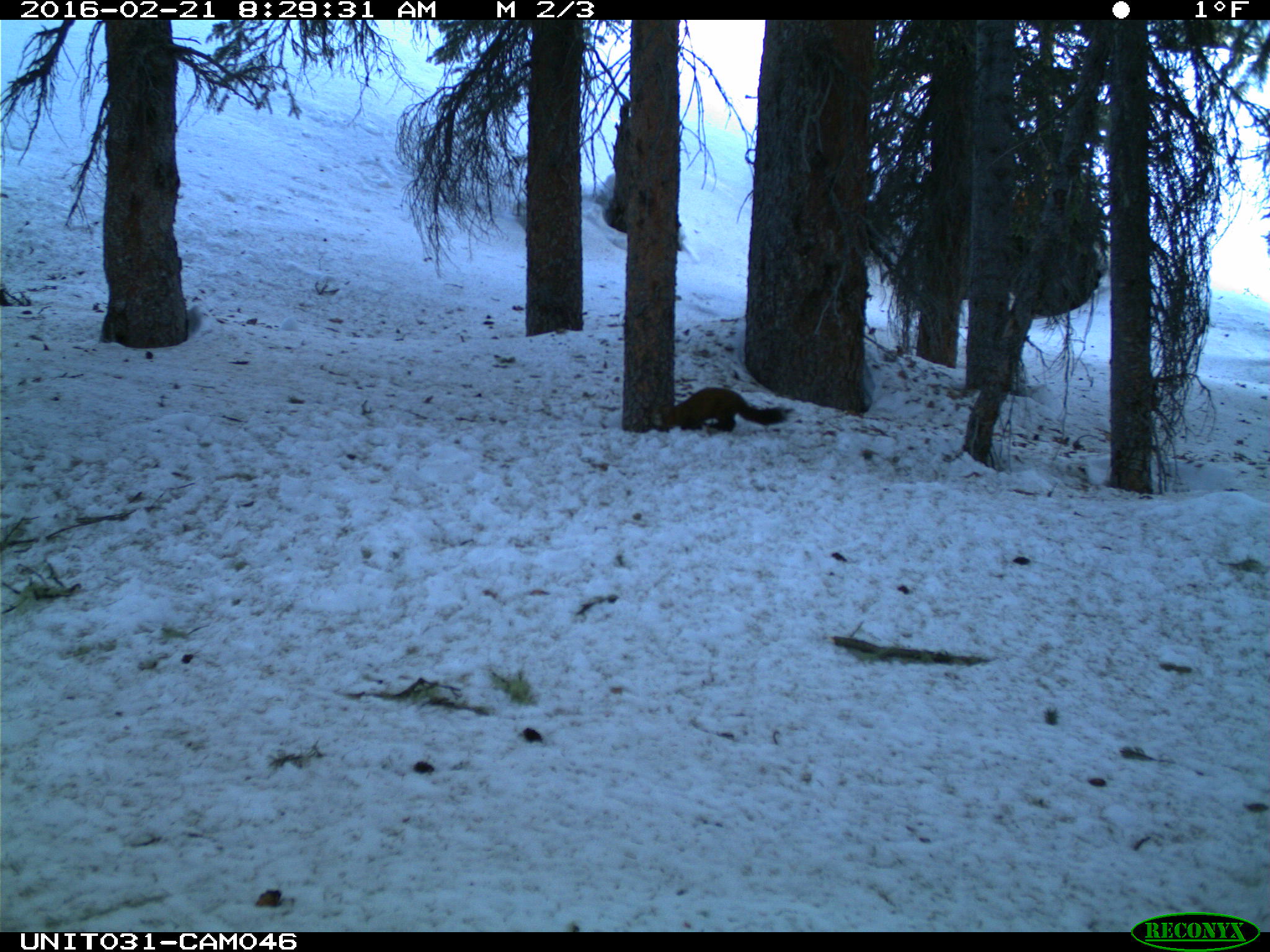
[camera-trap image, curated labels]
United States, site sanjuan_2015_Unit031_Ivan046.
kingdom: Animalia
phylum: Chordata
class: Mammalia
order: Carnivora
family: Mustelidae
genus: Martes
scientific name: Martes americana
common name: american marten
Martes americana (american marten).